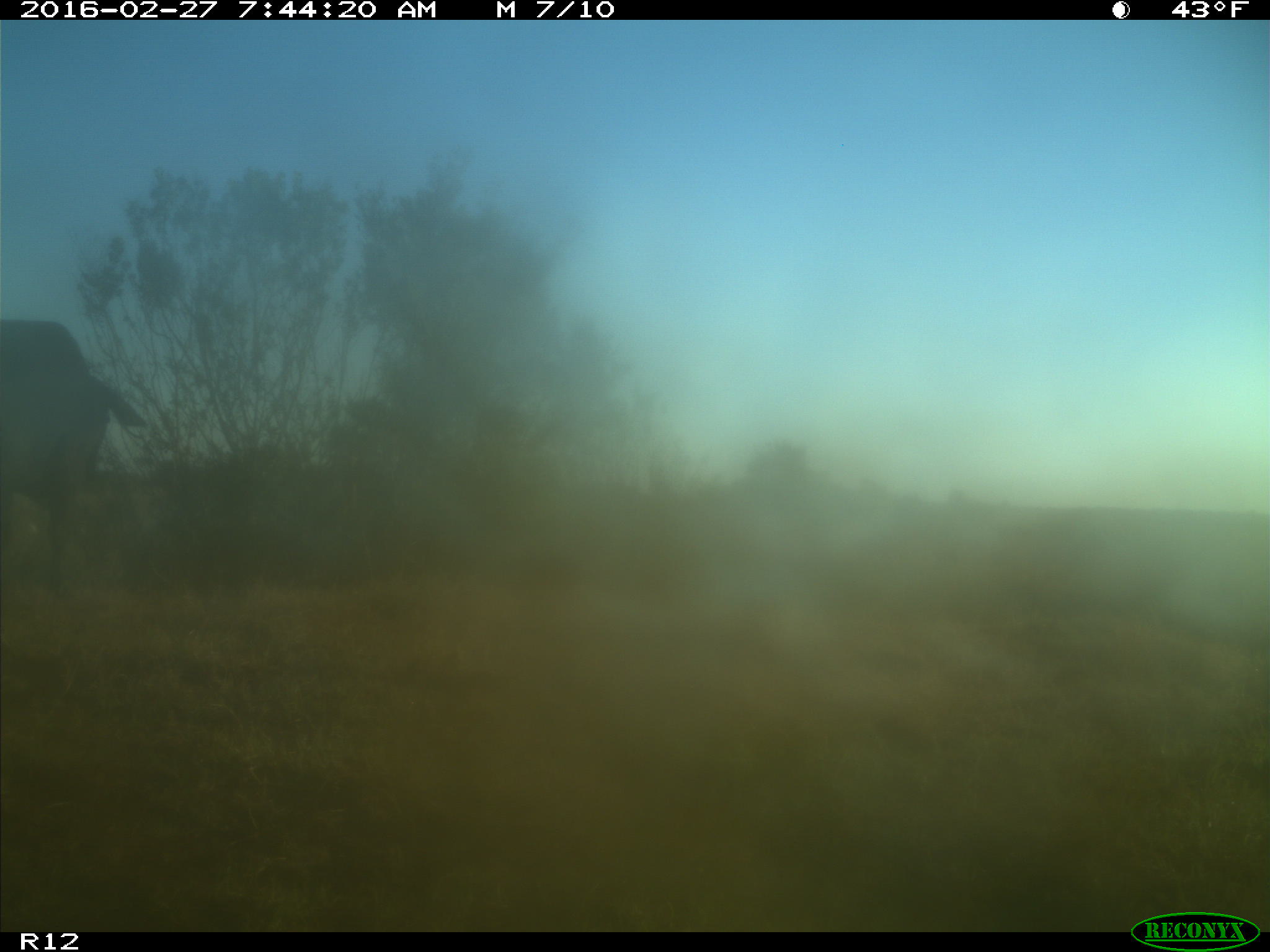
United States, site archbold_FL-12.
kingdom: Animalia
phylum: Chordata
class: Mammalia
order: Artiodactyla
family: Bovidae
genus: Bos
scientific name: Bos taurus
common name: domestic cow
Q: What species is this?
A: Bos taurus (domestic cow).